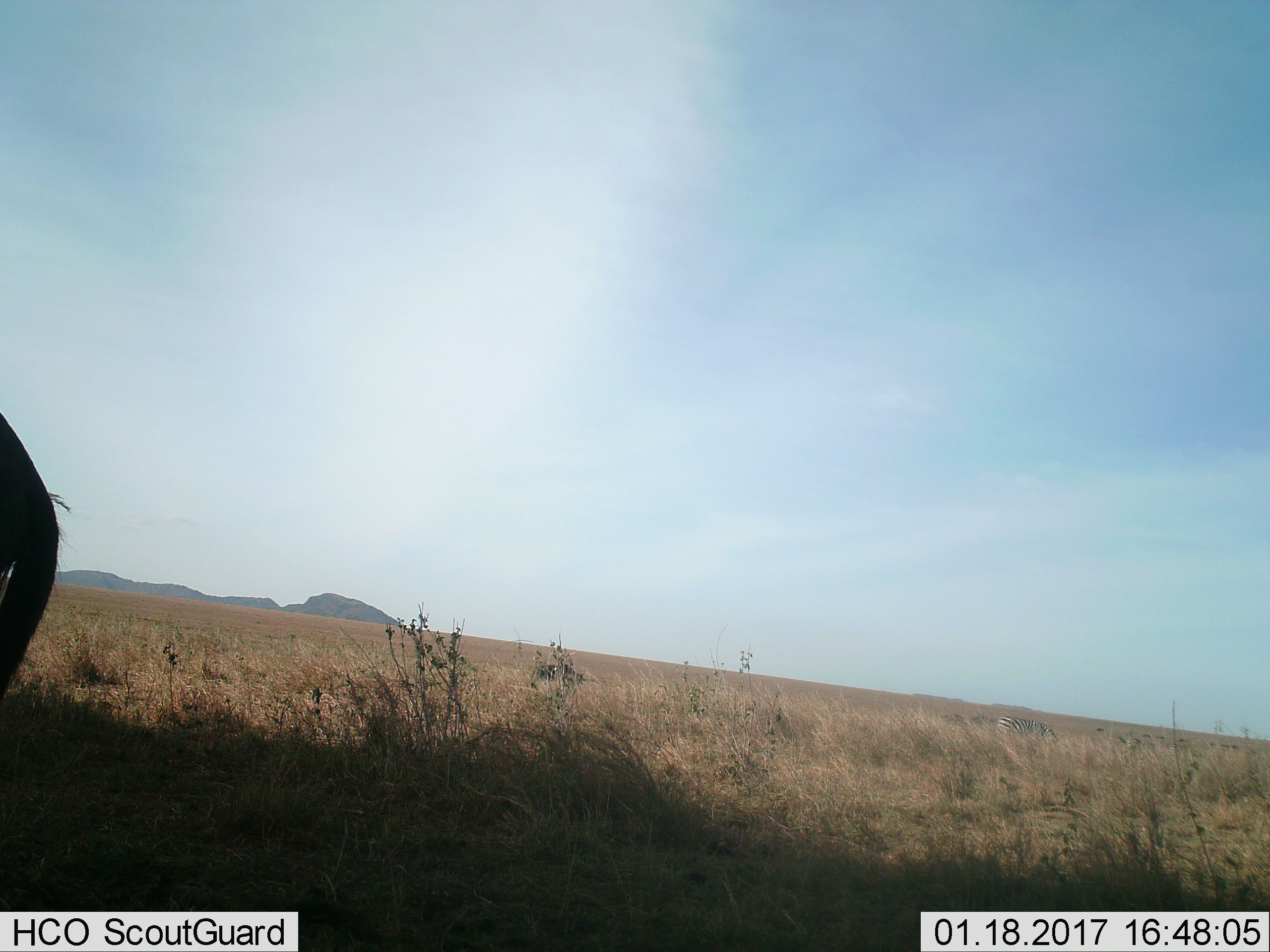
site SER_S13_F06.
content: unidentified animal